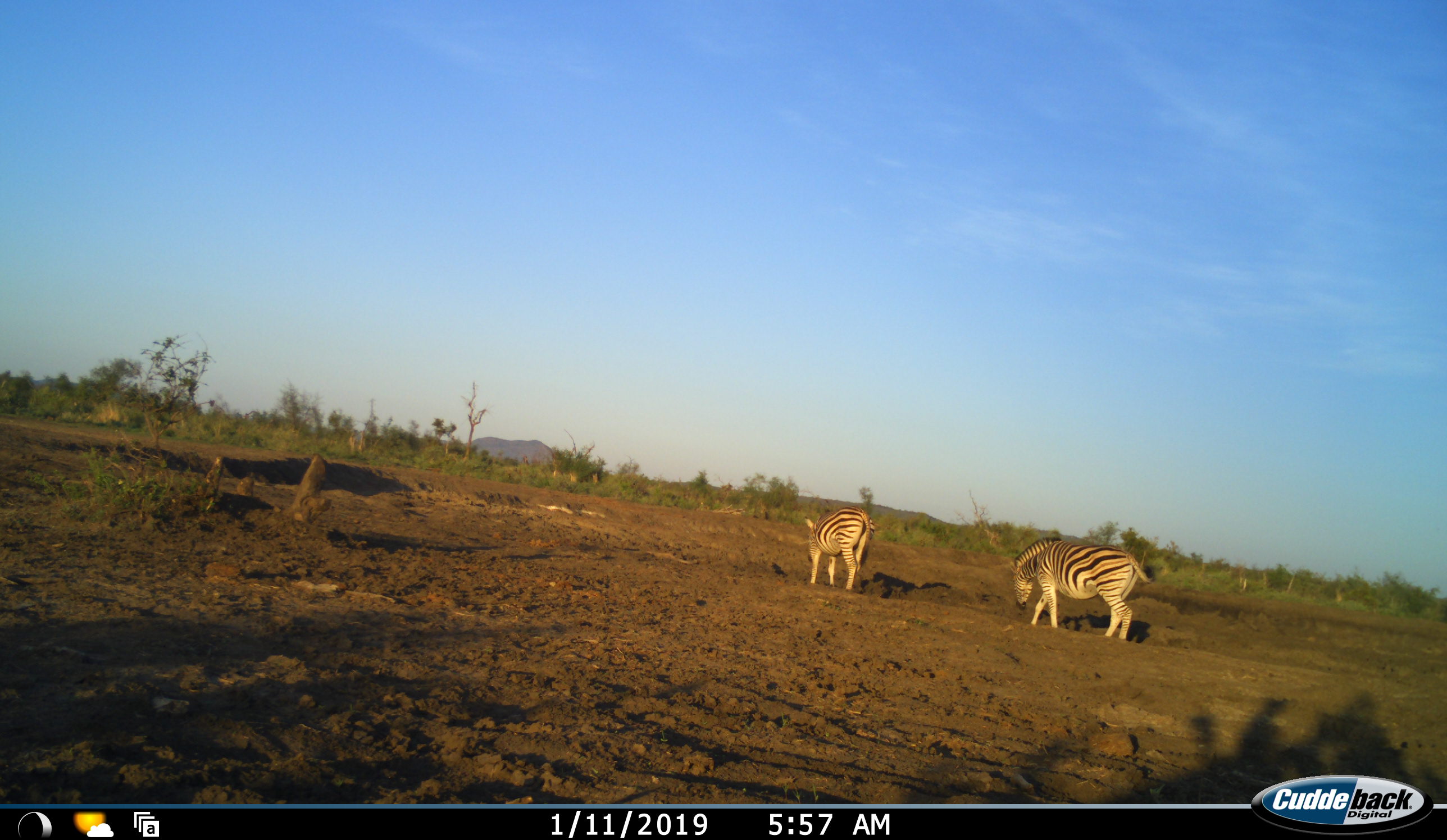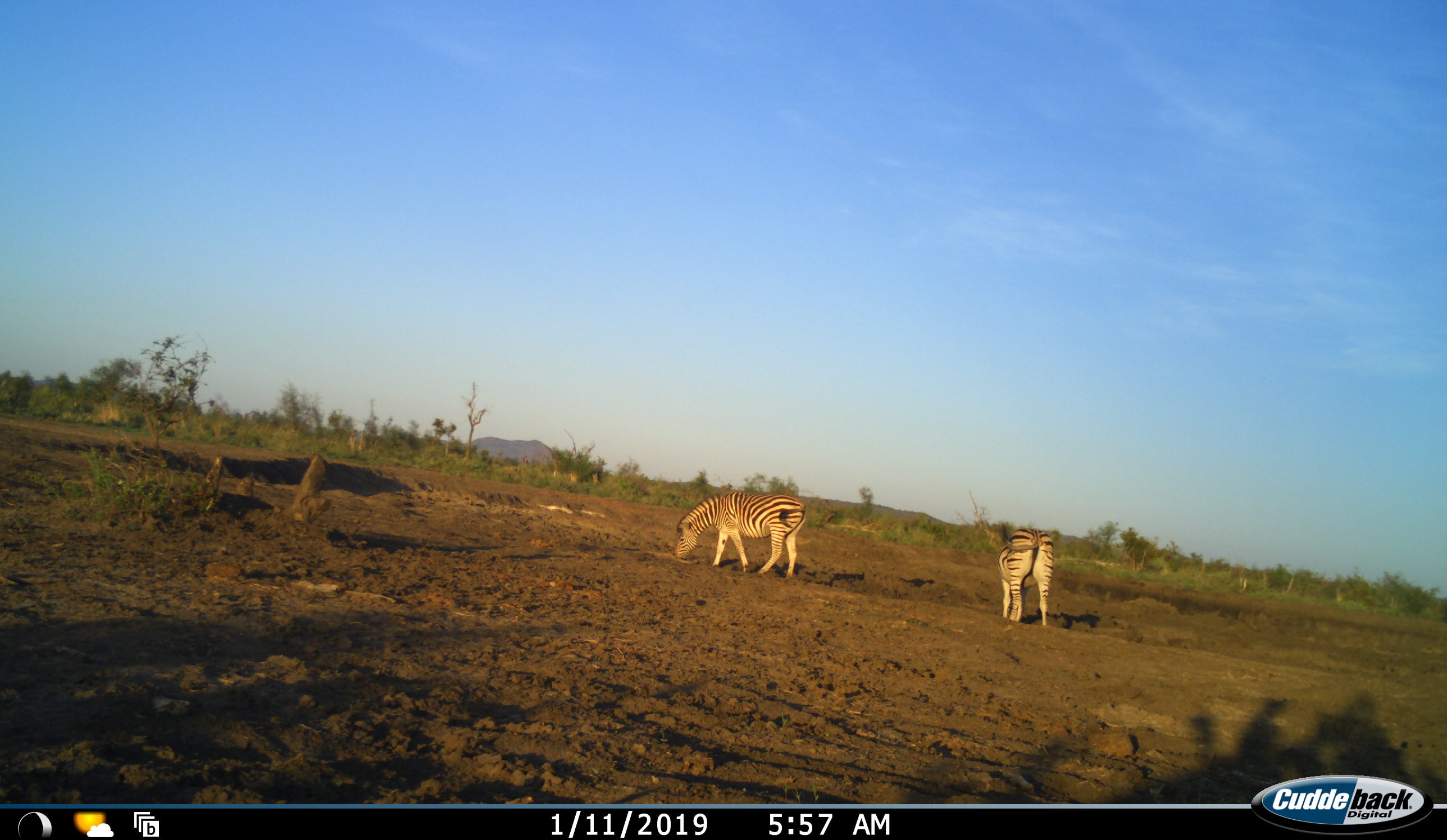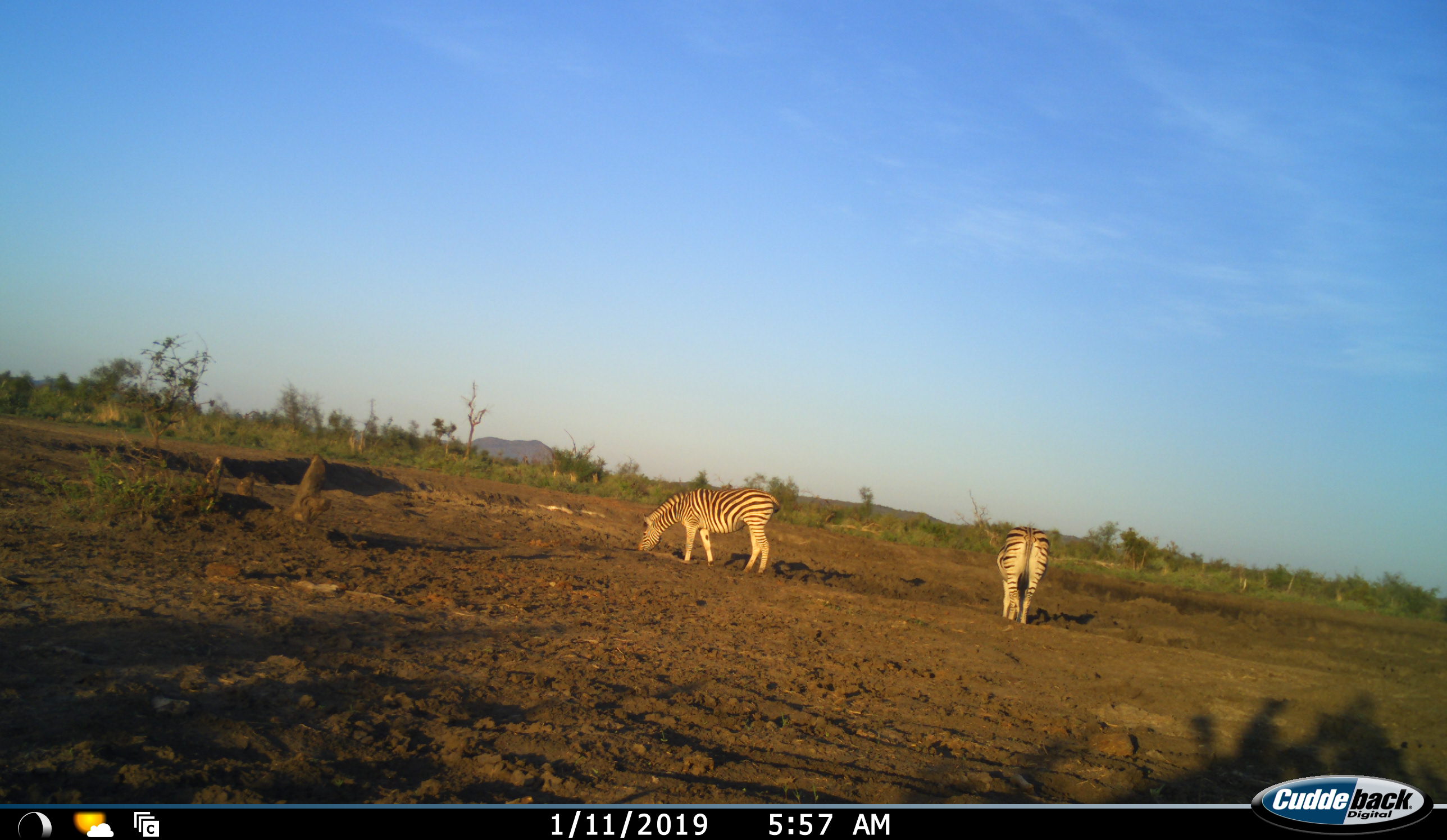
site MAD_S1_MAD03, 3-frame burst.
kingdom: Animalia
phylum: Chordata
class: Mammalia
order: Perissodactyla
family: Equidae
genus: Equus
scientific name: Equus quagga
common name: plains zebra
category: zebraplains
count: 2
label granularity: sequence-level